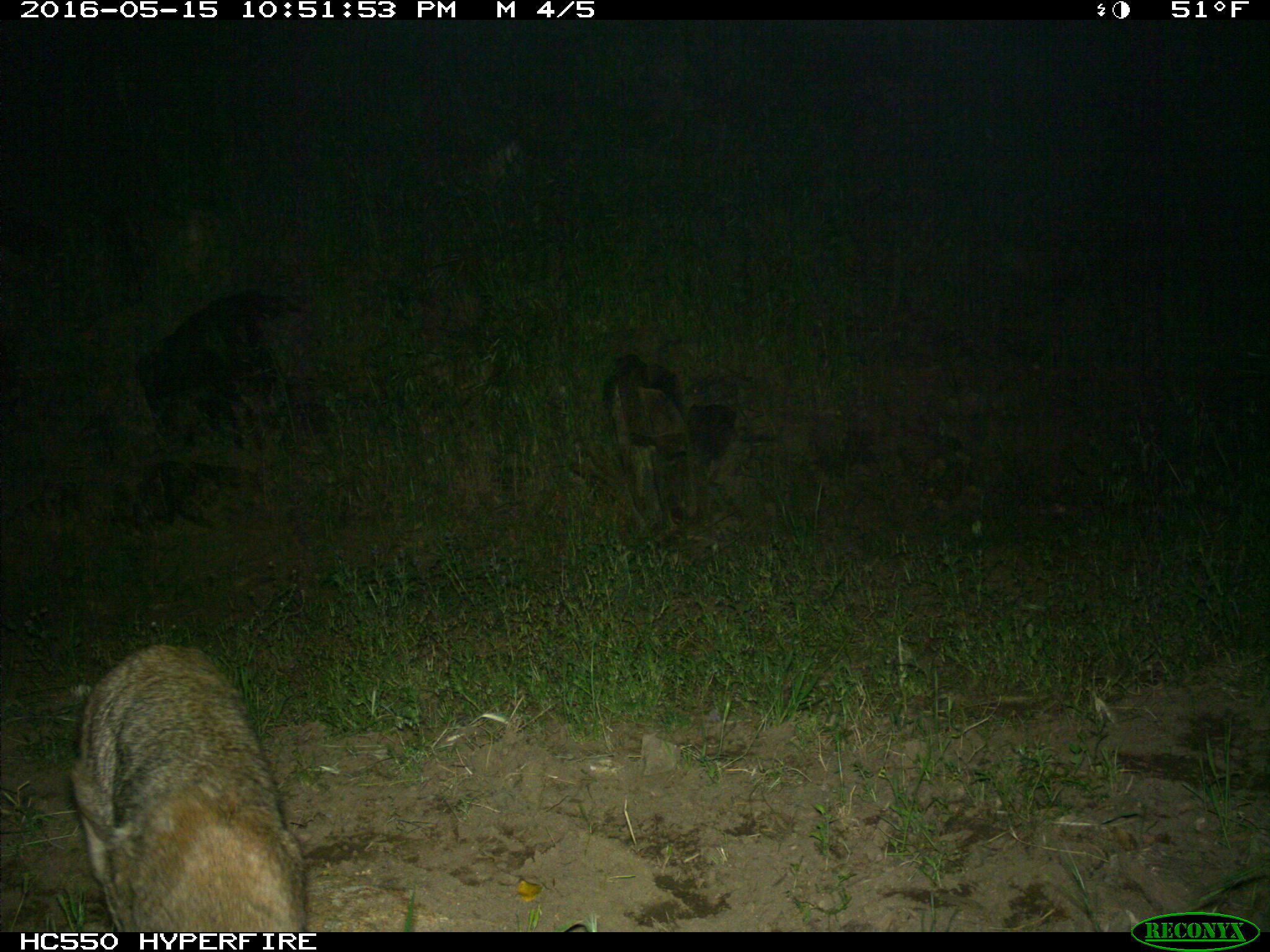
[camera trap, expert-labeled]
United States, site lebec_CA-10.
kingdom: Animalia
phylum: Chordata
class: Mammalia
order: Carnivora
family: Felidae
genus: Lynx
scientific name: Lynx rufus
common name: bobcat